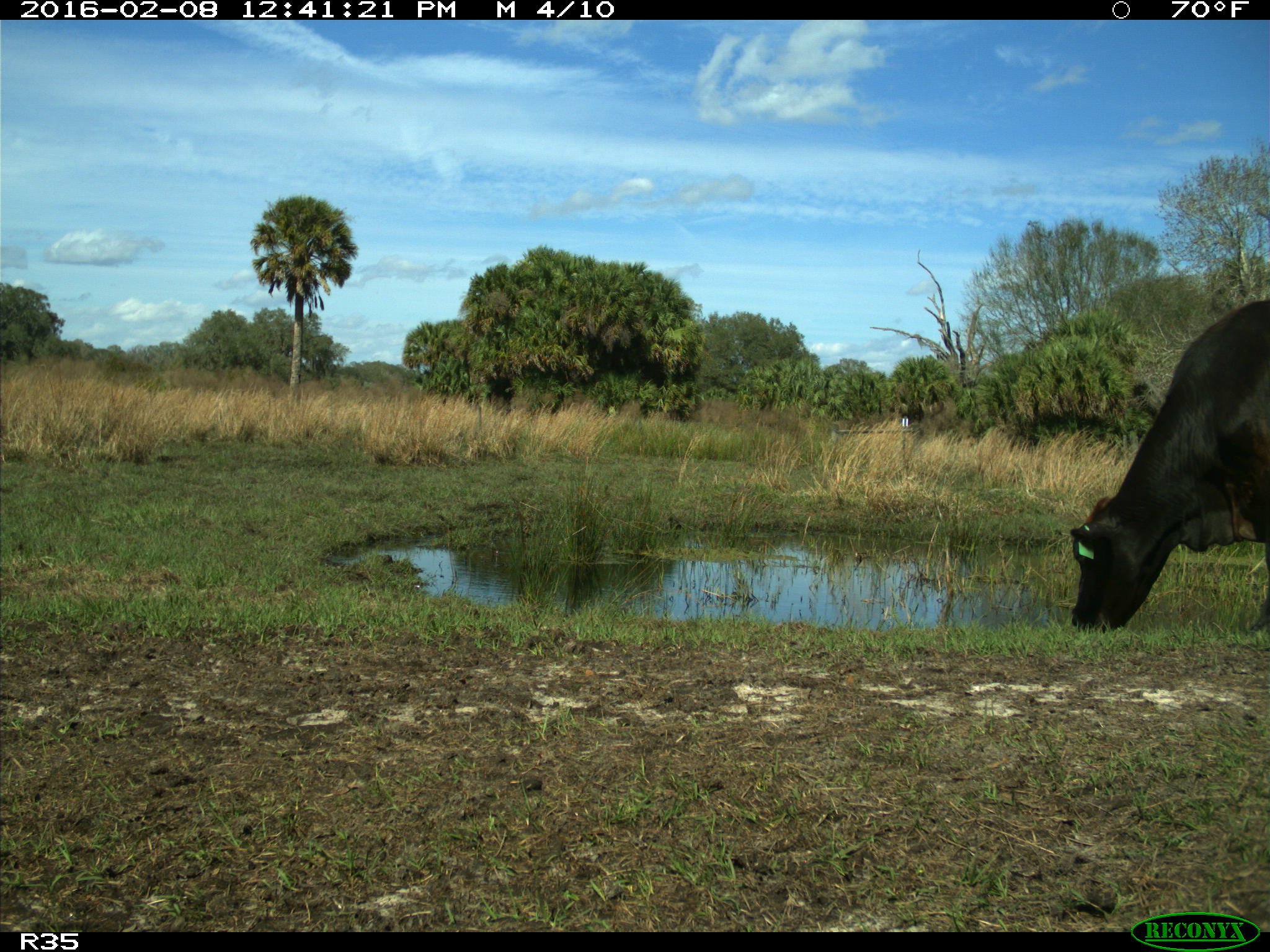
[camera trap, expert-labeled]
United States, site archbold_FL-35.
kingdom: Animalia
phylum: Chordata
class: Mammalia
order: Artiodactyla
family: Bovidae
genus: Bos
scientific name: Bos taurus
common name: domestic cow